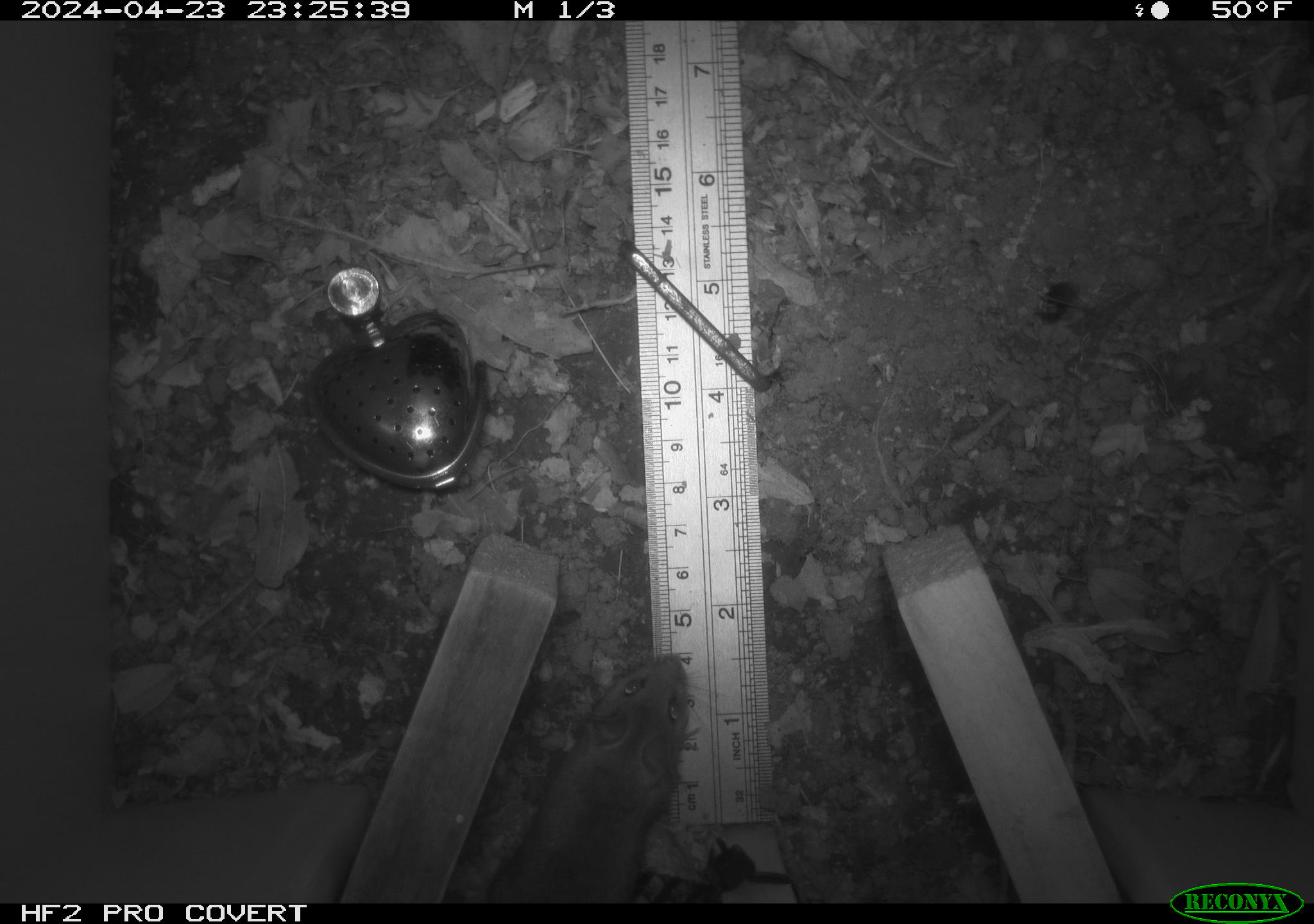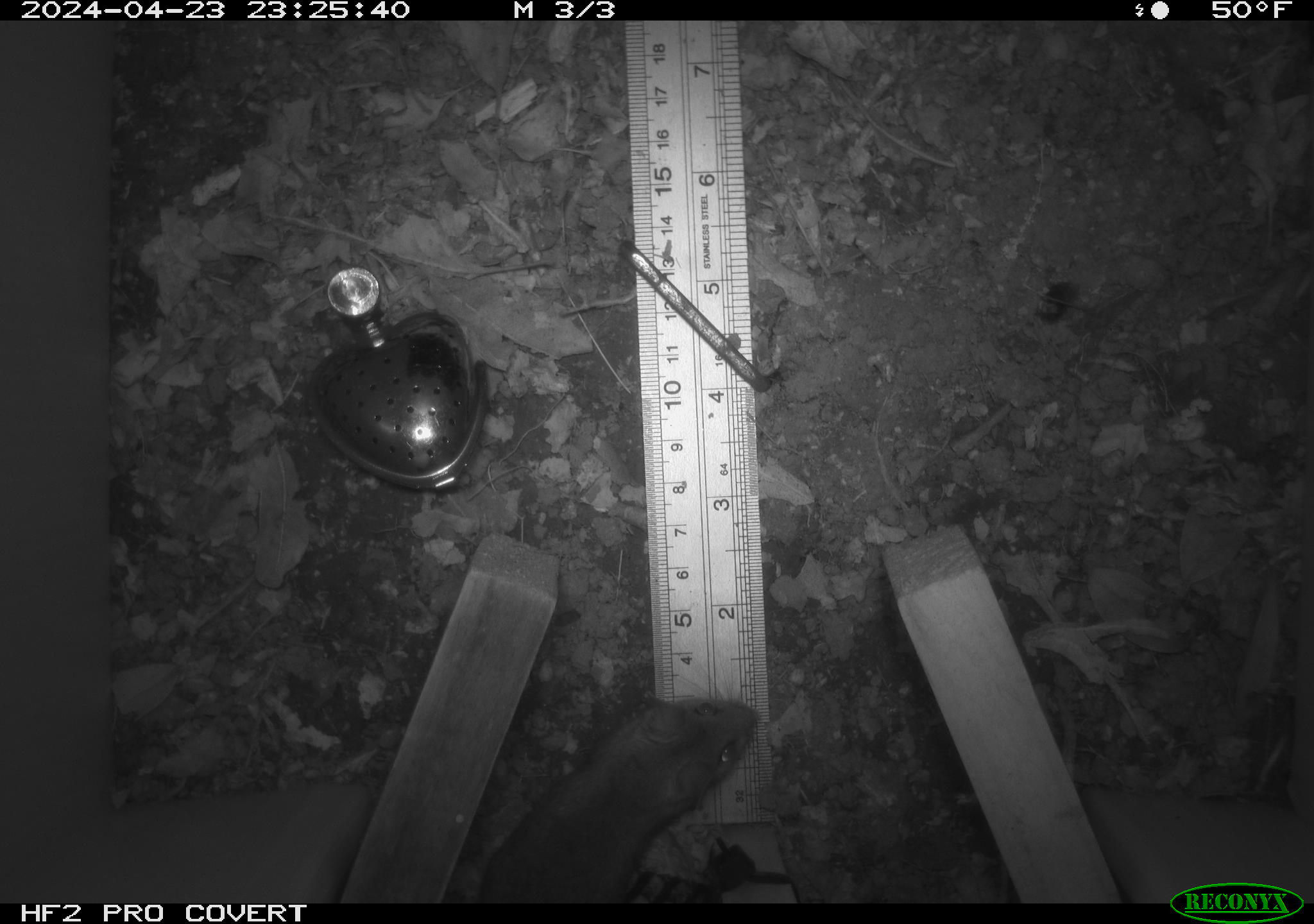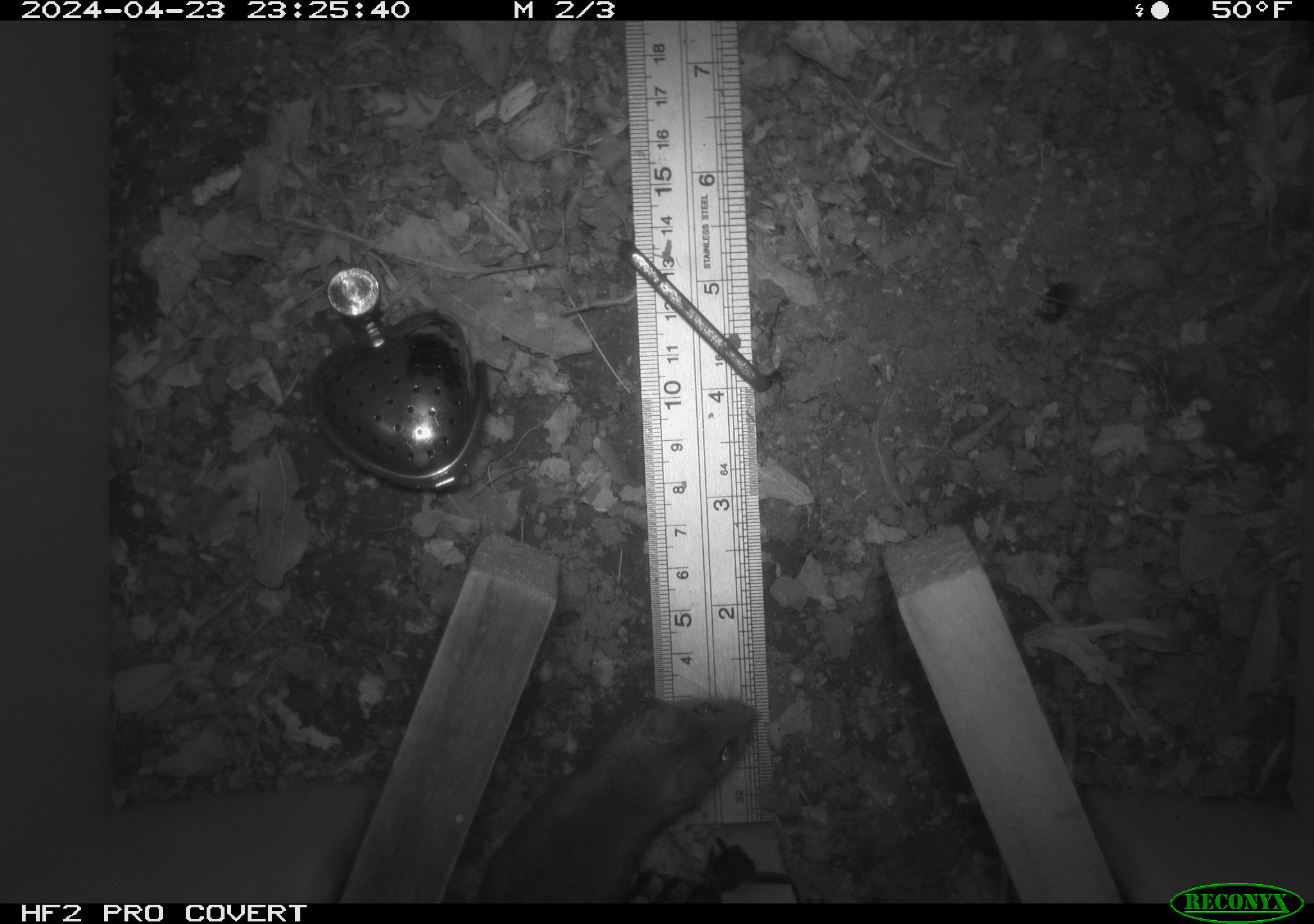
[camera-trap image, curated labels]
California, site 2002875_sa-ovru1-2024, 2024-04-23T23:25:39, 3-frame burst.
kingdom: Animalia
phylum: Chordata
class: Mammalia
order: Rodentia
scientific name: Rodentia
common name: mouse species